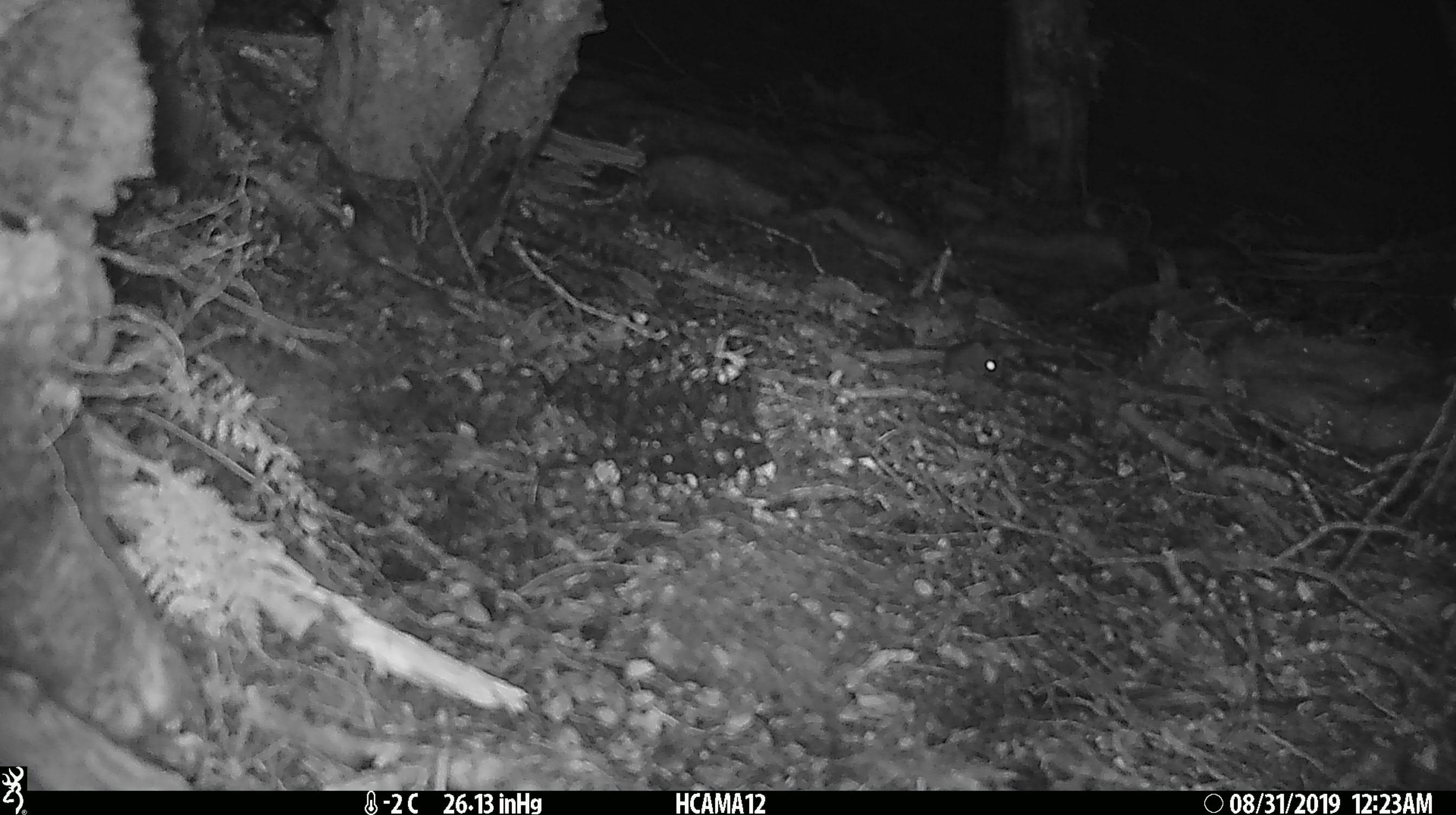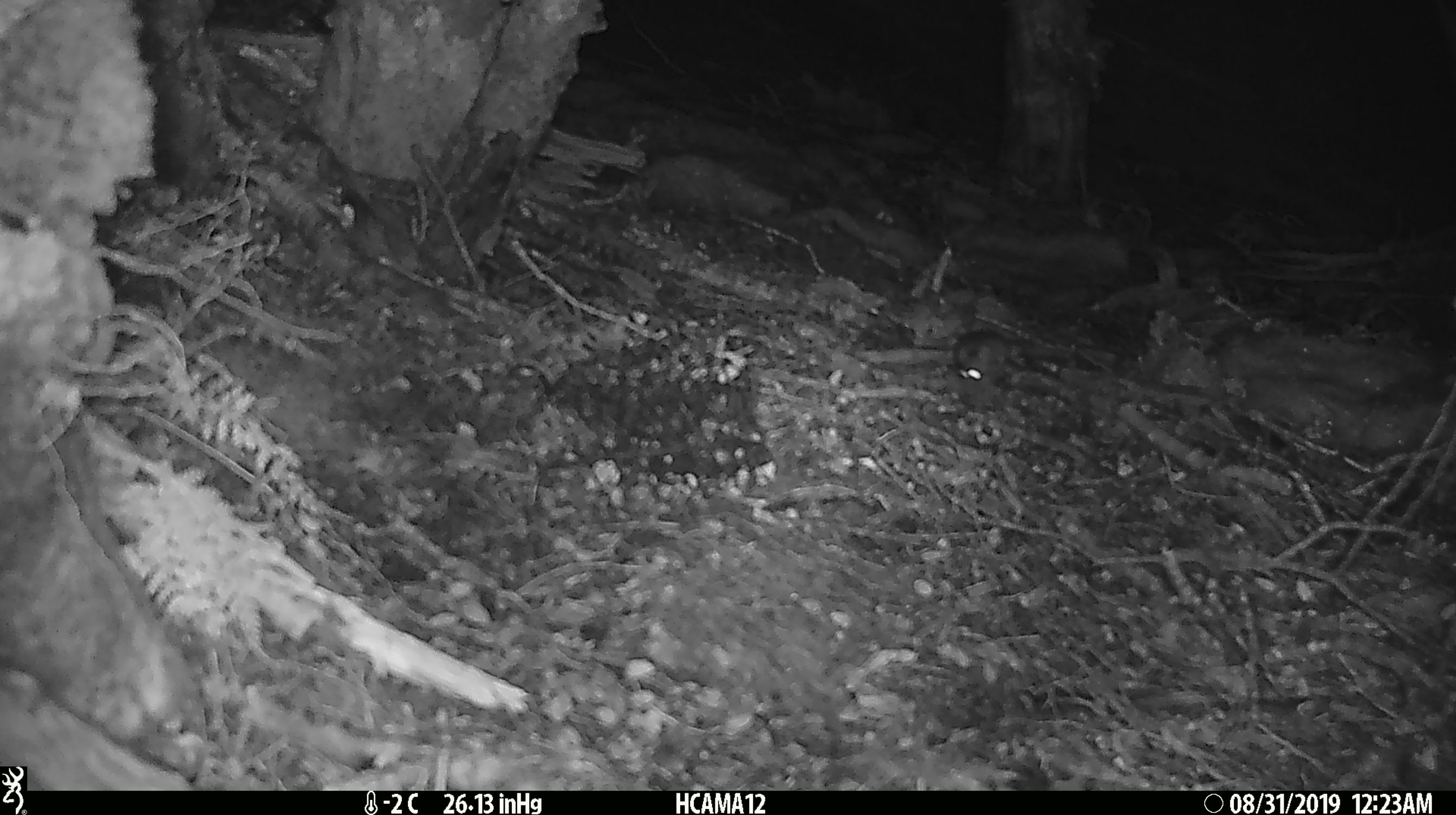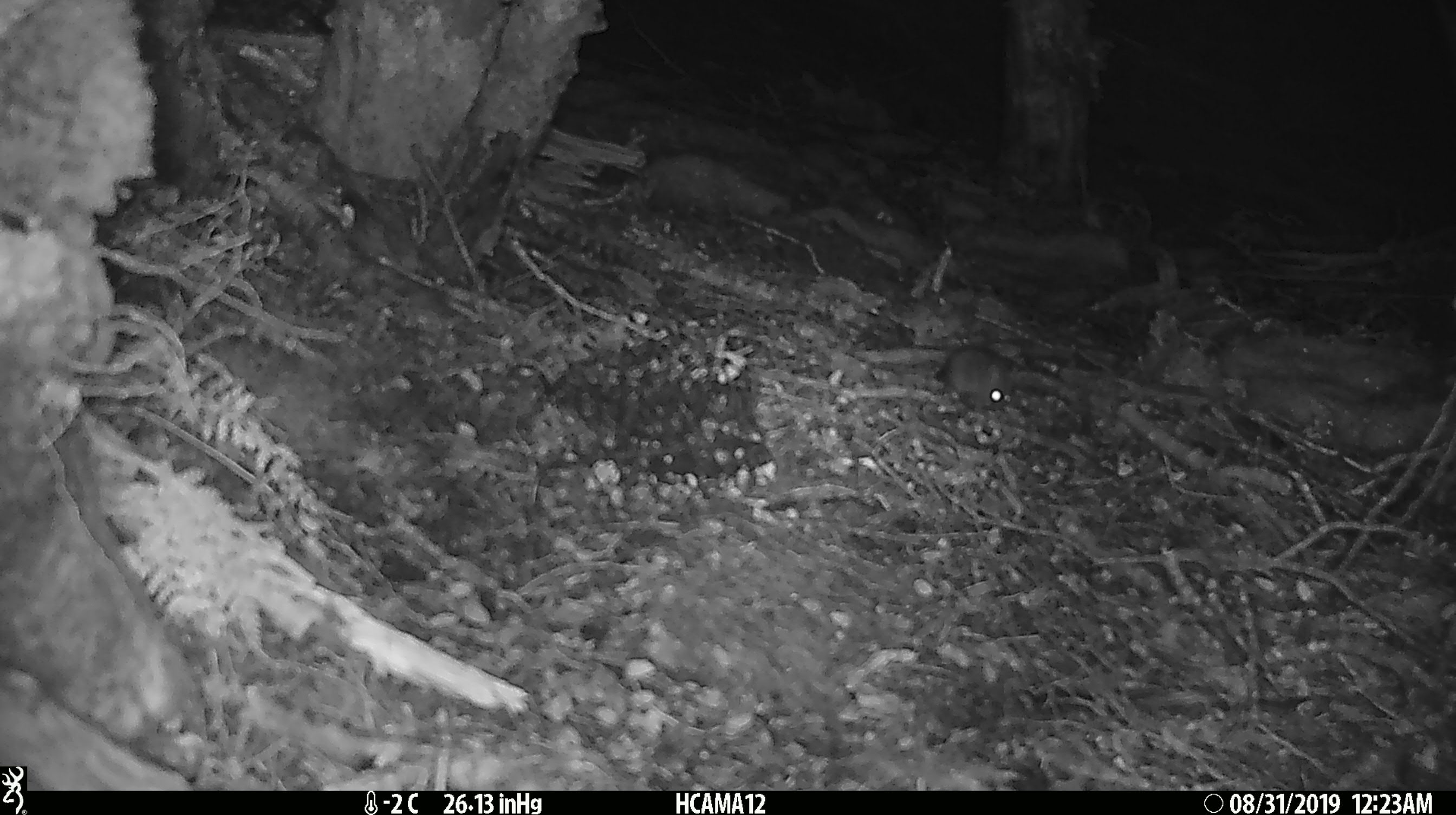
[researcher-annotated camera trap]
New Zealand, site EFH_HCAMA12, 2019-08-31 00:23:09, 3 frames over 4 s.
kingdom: Animalia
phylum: Chordata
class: Mammalia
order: Rodentia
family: Muridae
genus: Mus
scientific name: Mus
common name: mouse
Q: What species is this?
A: Mouse (Mus).